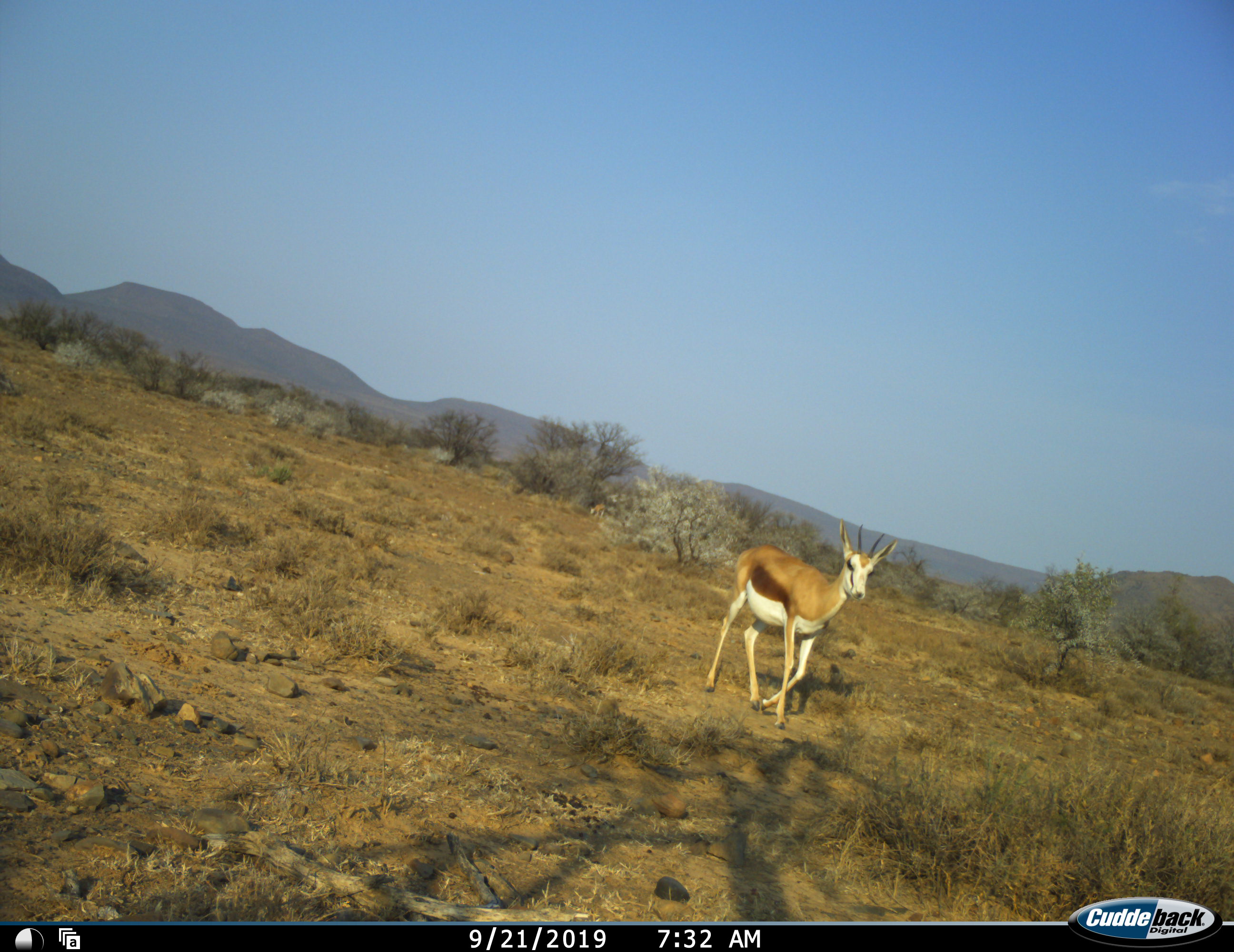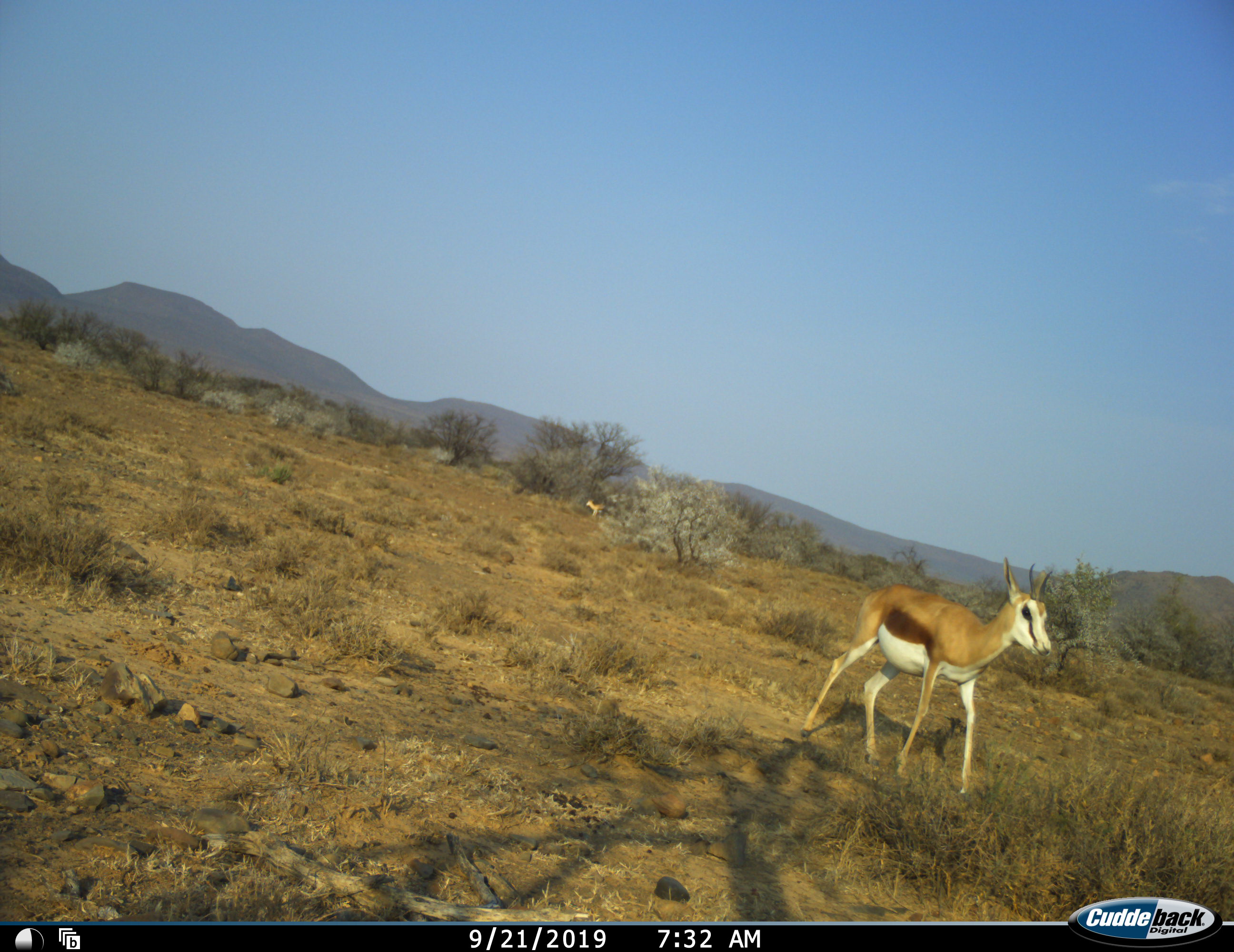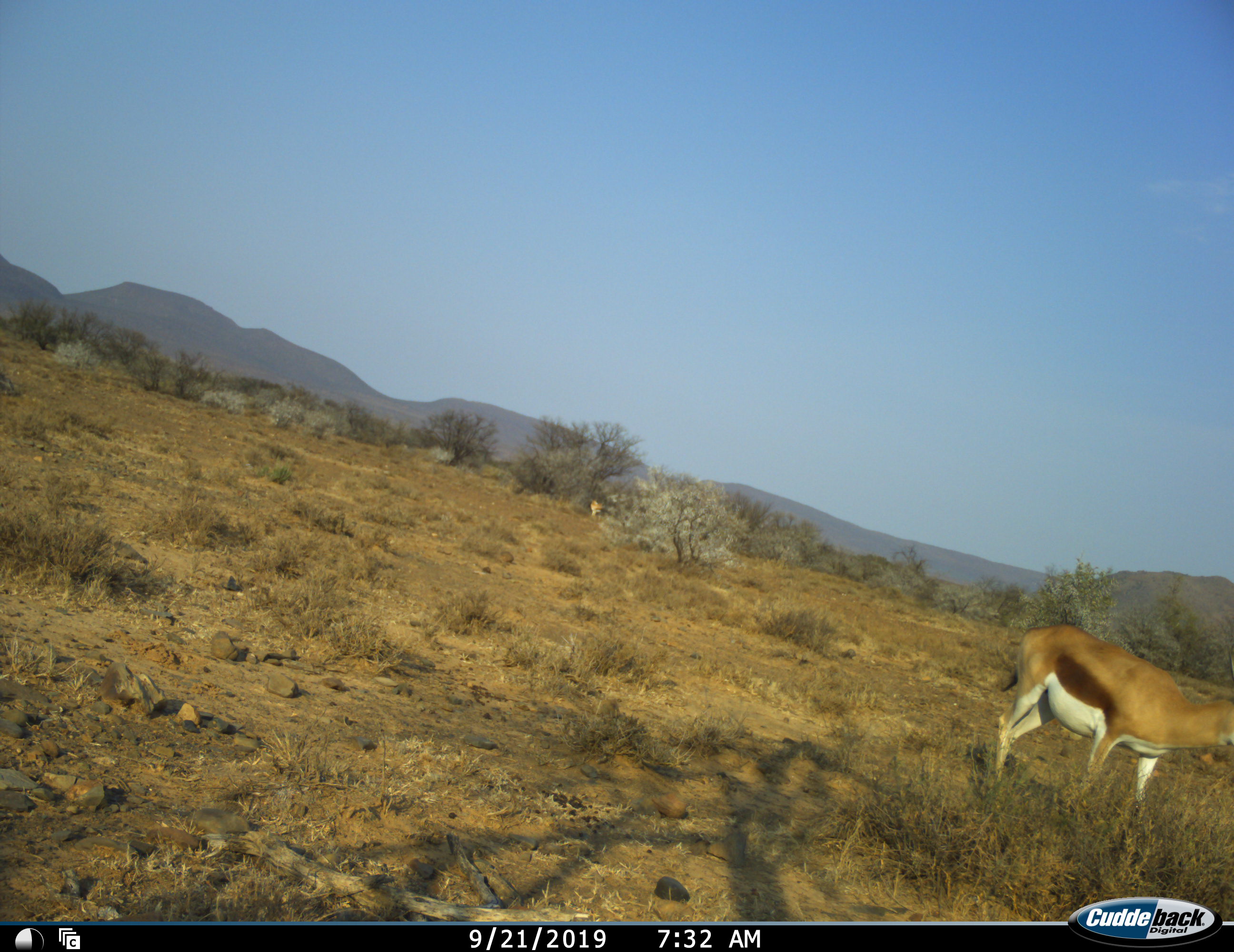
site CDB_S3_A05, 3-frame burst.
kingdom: Animalia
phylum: Chordata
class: Mammalia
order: Artiodactyla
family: Bovidae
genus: Antidorcas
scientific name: Antidorcas marsupialis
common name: springbok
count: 2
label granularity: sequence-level